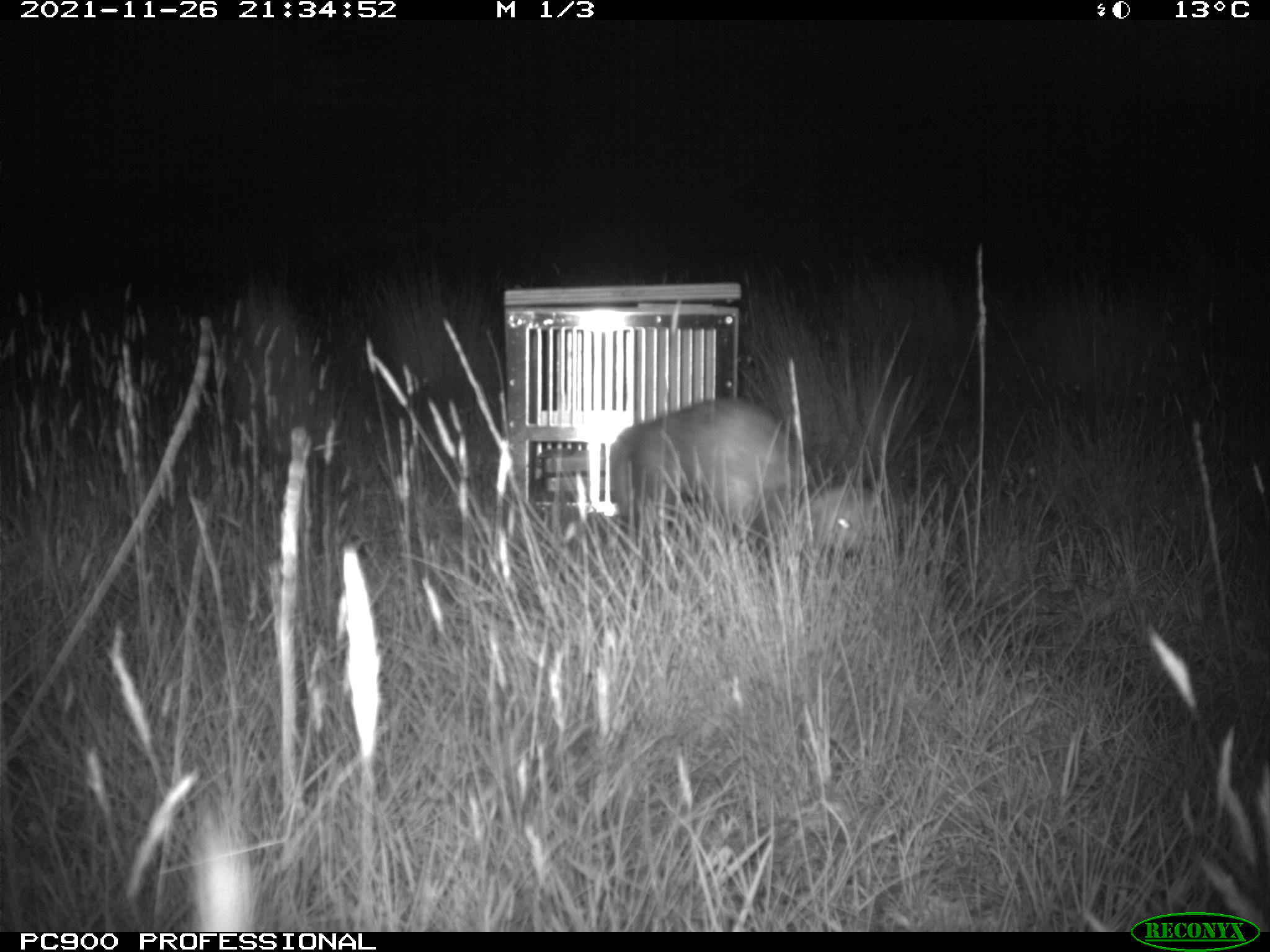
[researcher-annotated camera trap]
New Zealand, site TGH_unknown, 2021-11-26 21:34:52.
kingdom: Animalia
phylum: Chordata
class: Mammalia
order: Carnivora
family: Mustelidae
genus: Mustela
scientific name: Mustela furo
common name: ferret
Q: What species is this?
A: Ferret (Mustela furo).